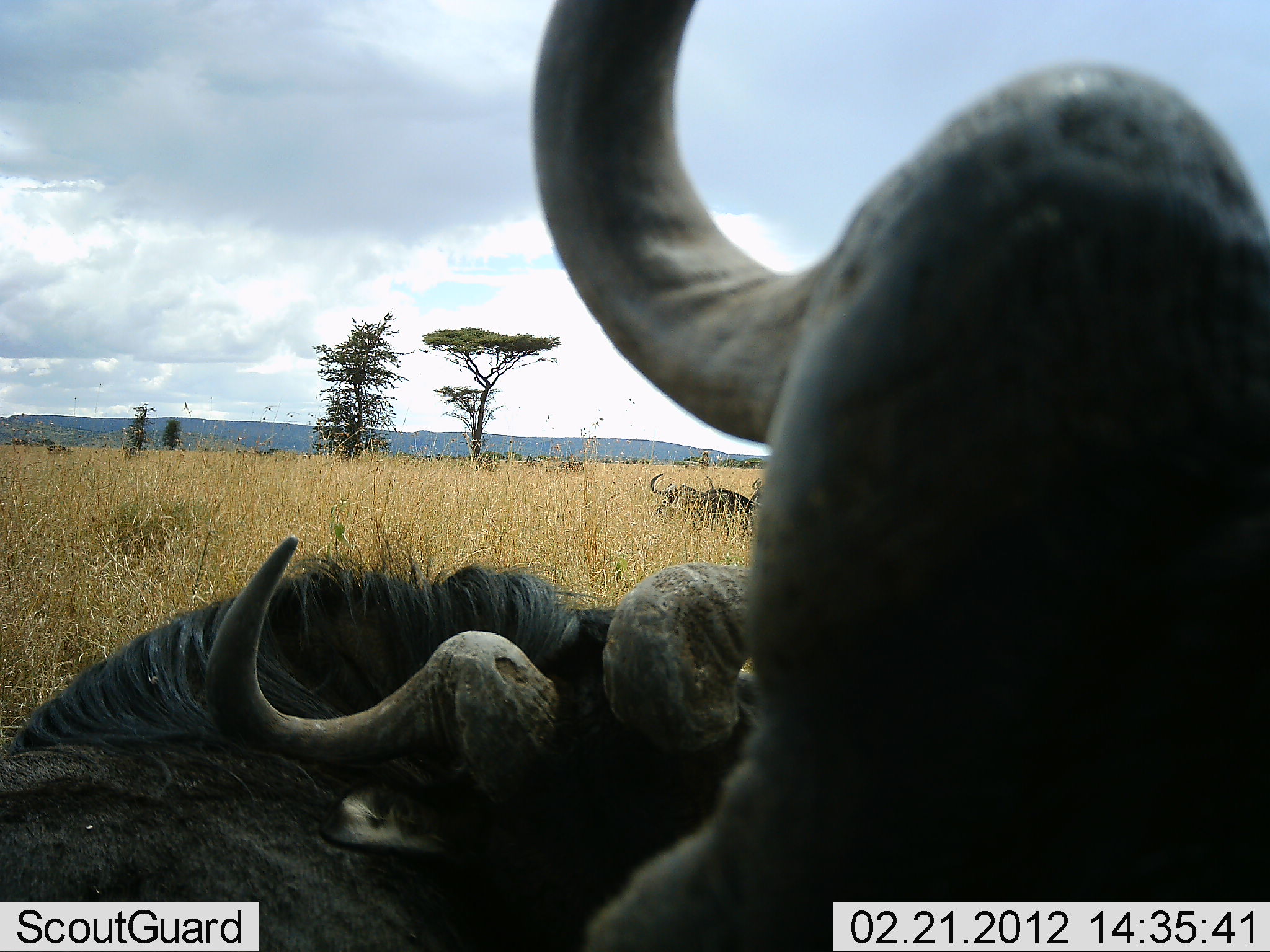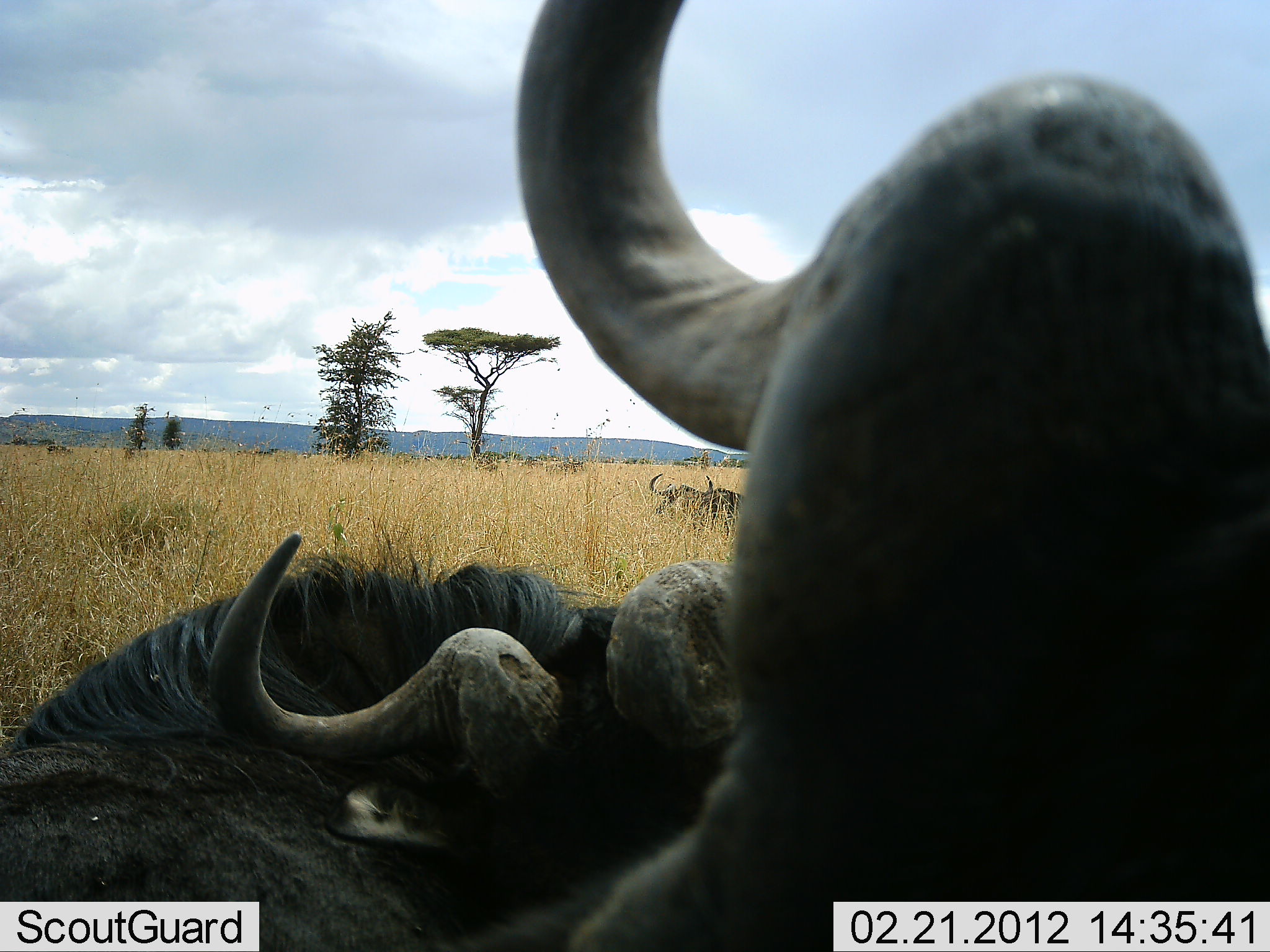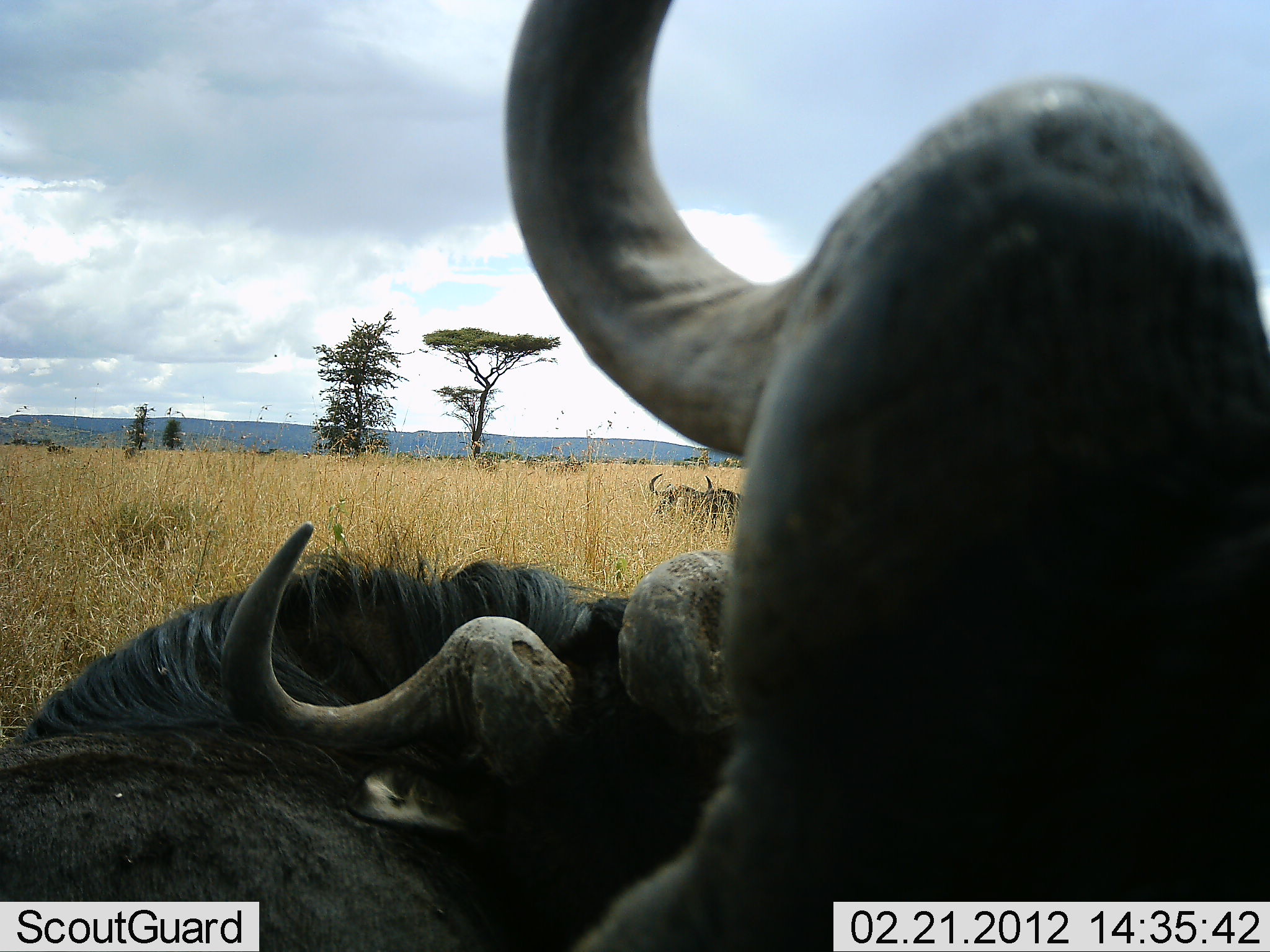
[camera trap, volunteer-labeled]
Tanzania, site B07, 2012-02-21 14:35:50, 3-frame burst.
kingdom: Animalia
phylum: Chordata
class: Mammalia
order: Artiodactyla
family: Bovidae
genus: Connochaetes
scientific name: Connochaetes taurinus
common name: blue wildebeest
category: wildebeest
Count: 3.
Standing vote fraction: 10%.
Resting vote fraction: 85%.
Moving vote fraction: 0%.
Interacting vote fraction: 10%.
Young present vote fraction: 0%.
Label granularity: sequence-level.